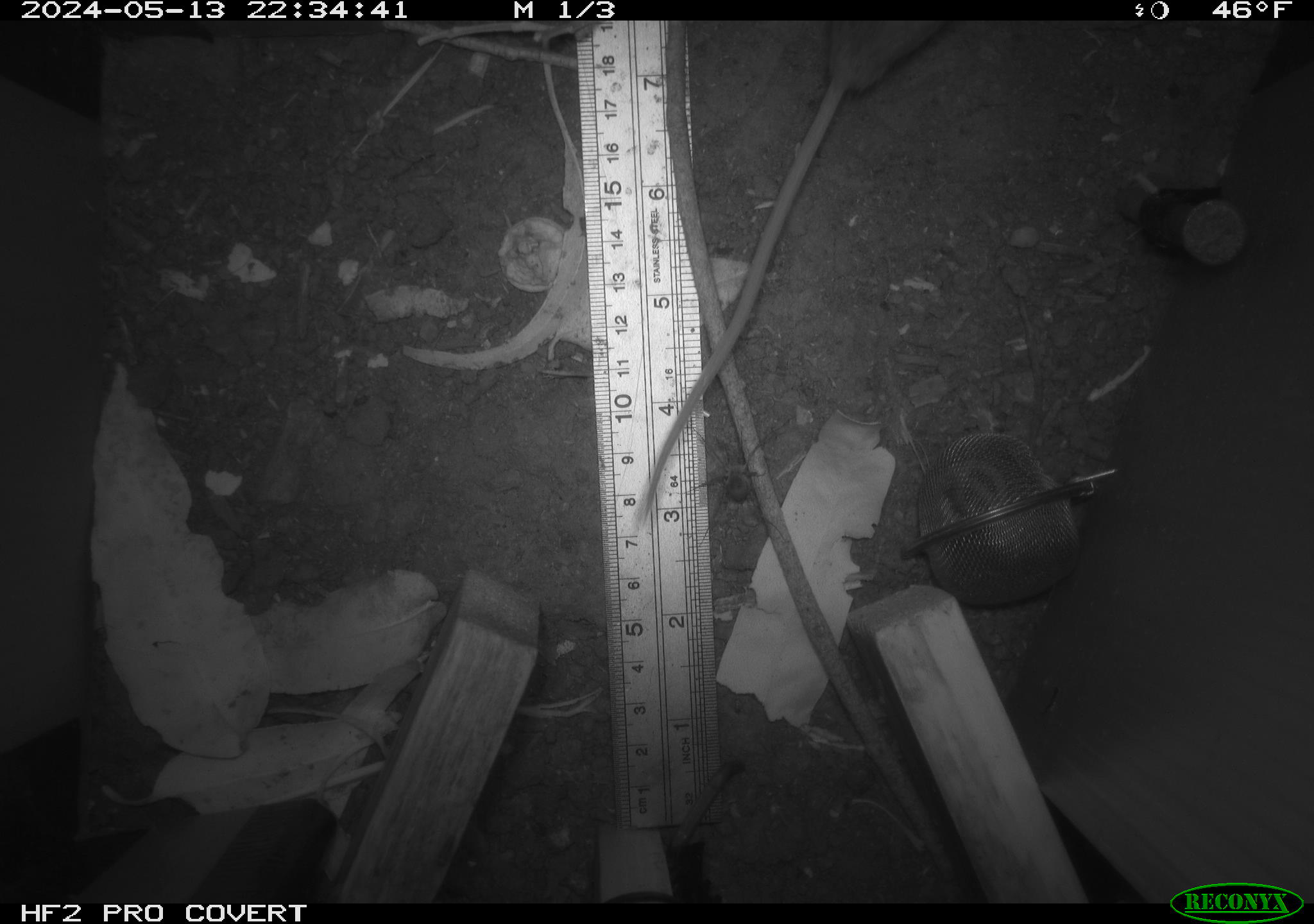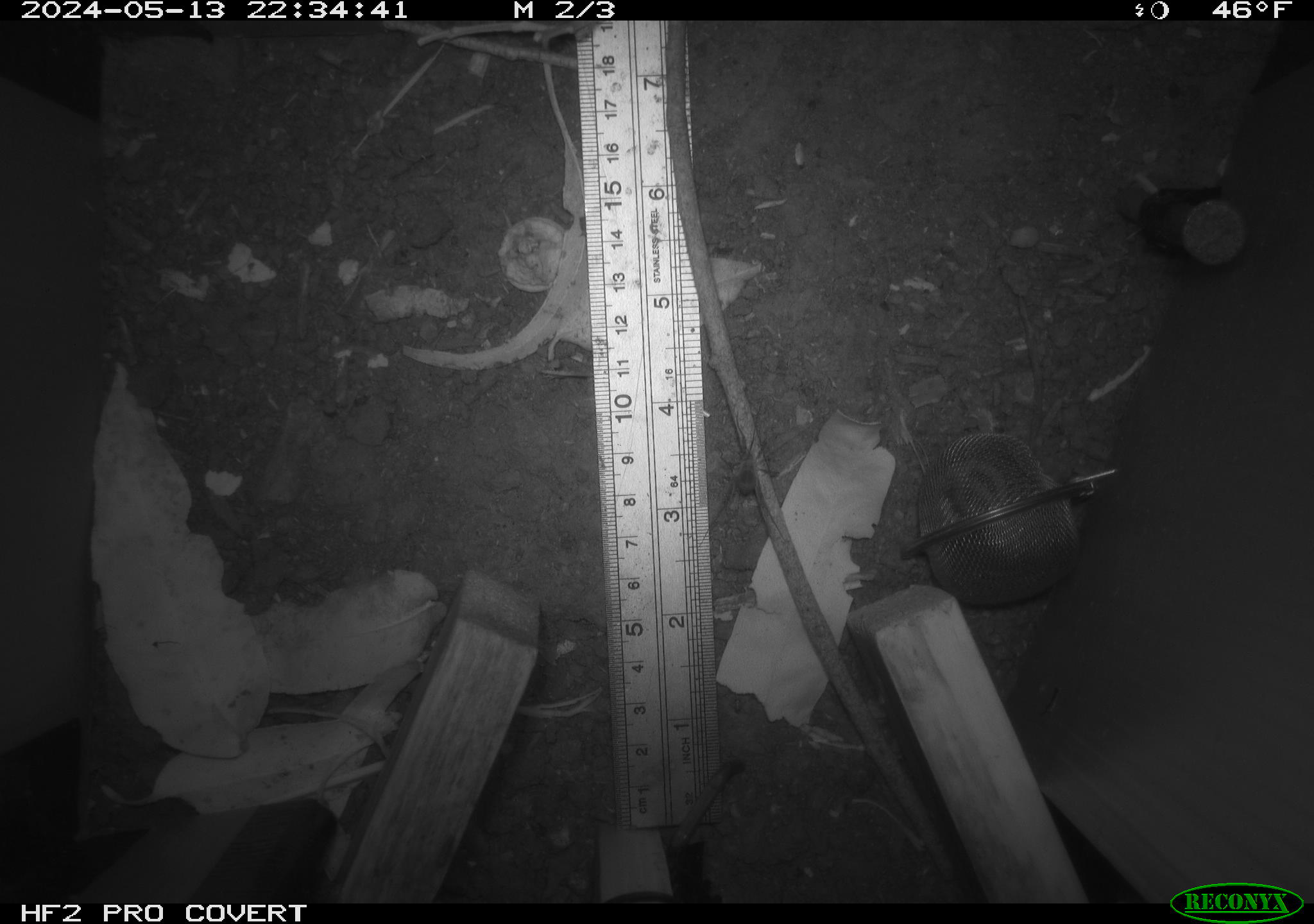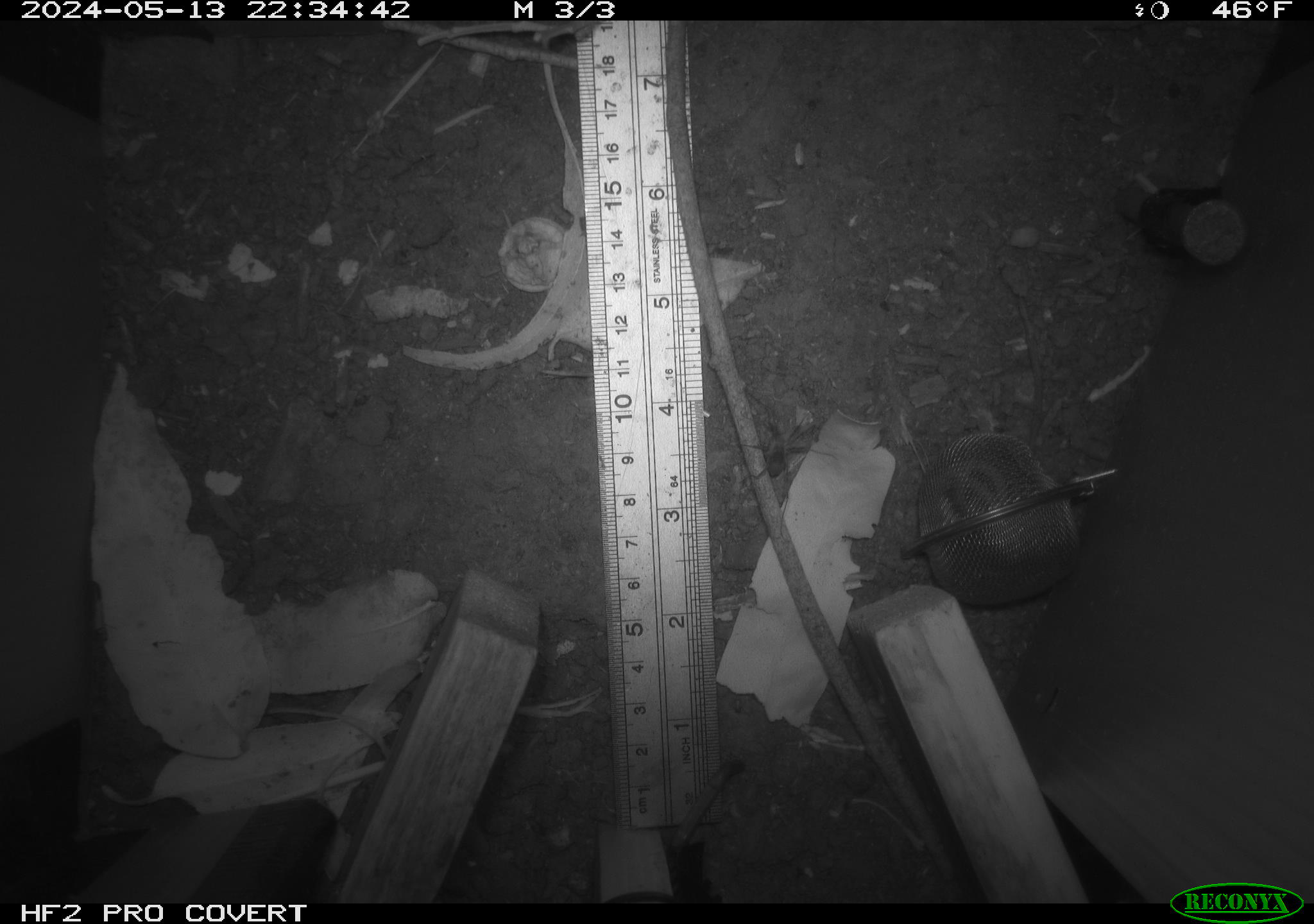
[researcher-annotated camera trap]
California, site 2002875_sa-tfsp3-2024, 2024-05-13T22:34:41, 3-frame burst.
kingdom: Animalia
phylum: Chordata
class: Mammalia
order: Rodentia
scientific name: Rodentia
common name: mouse species